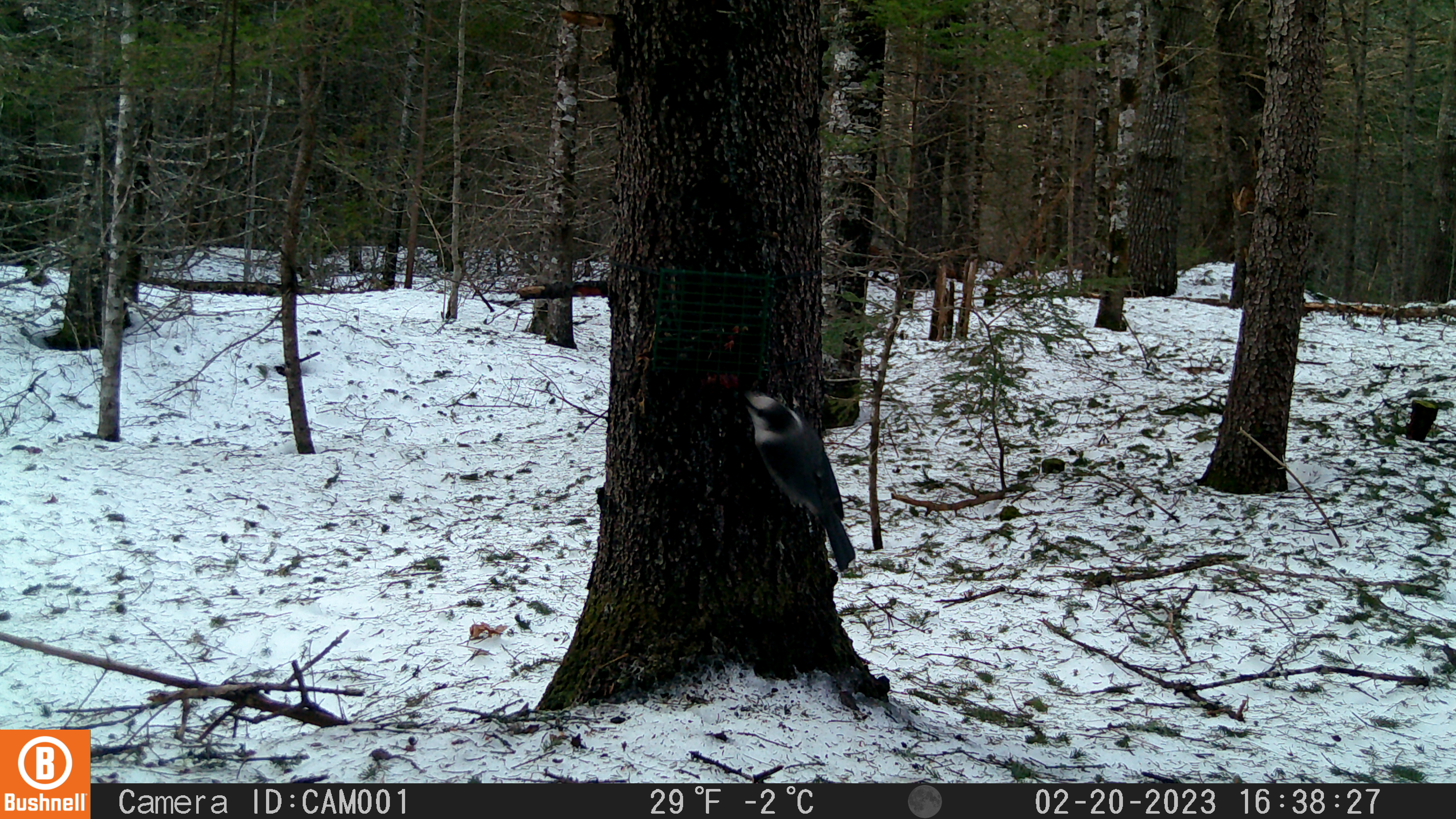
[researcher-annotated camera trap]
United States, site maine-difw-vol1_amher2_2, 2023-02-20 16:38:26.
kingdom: Animalia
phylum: Chordata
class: Aves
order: Passeriformes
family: Corvidae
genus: Perisoreus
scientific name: Perisoreus canadensis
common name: canada jay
Canada jay (Perisoreus canadensis).